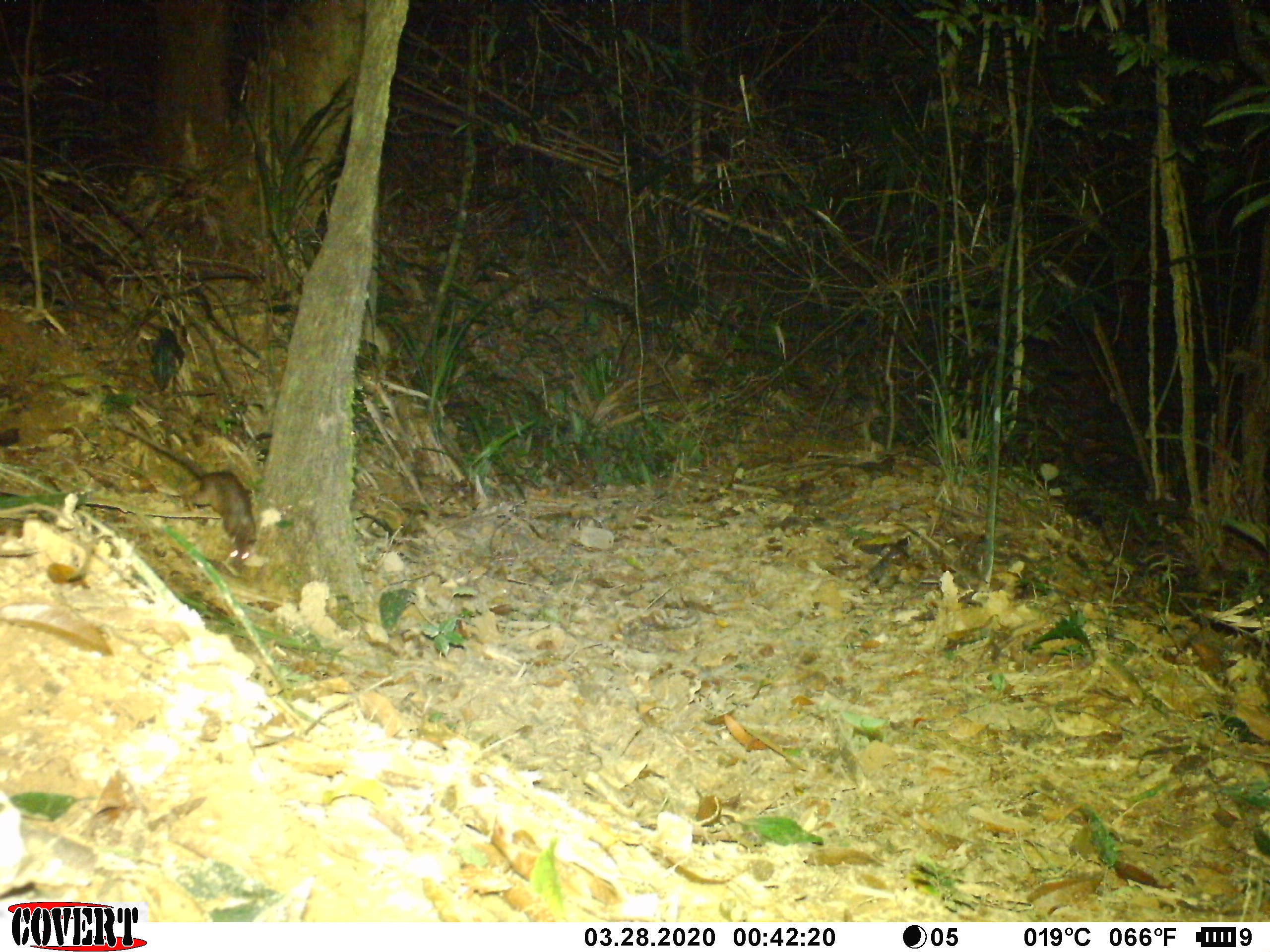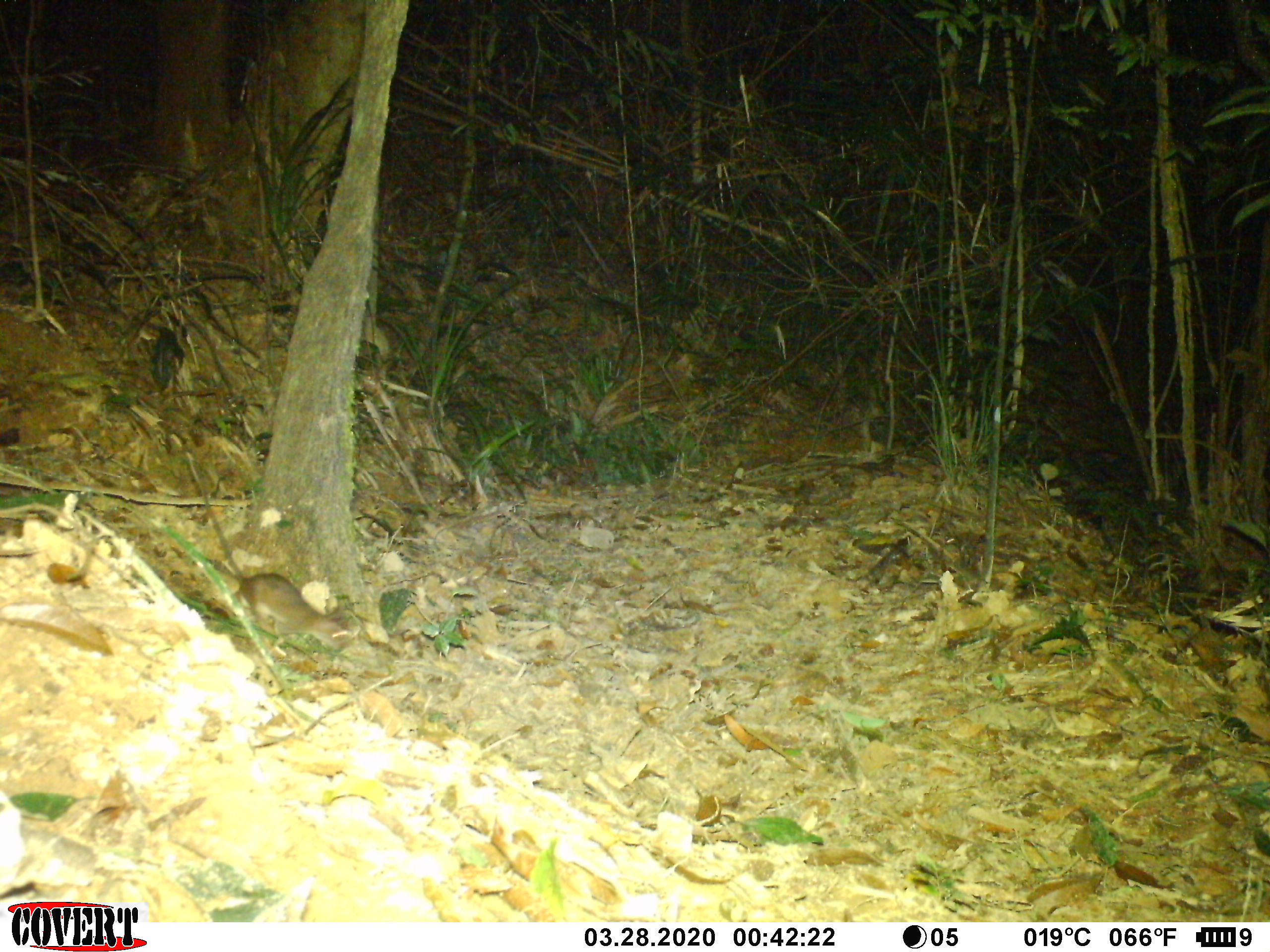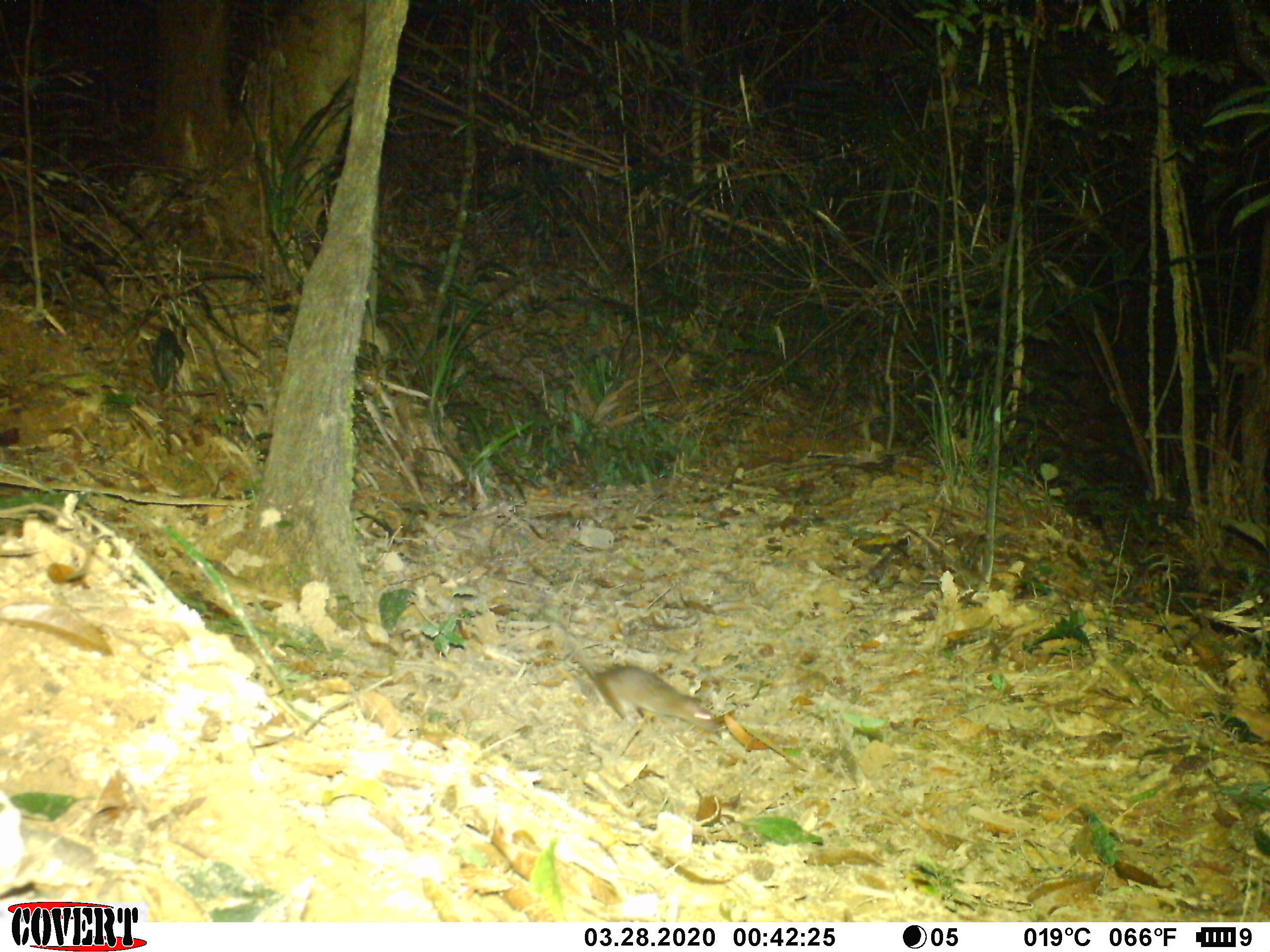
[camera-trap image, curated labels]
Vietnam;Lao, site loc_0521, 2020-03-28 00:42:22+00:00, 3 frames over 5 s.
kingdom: Animalia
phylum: Chordata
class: Mammalia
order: Rodentia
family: Muridae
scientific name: Muridae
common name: old-world mice and rats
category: unidentified murid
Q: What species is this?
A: Unidentified murid (old-world mice and rats) (Muridae).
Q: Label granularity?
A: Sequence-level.